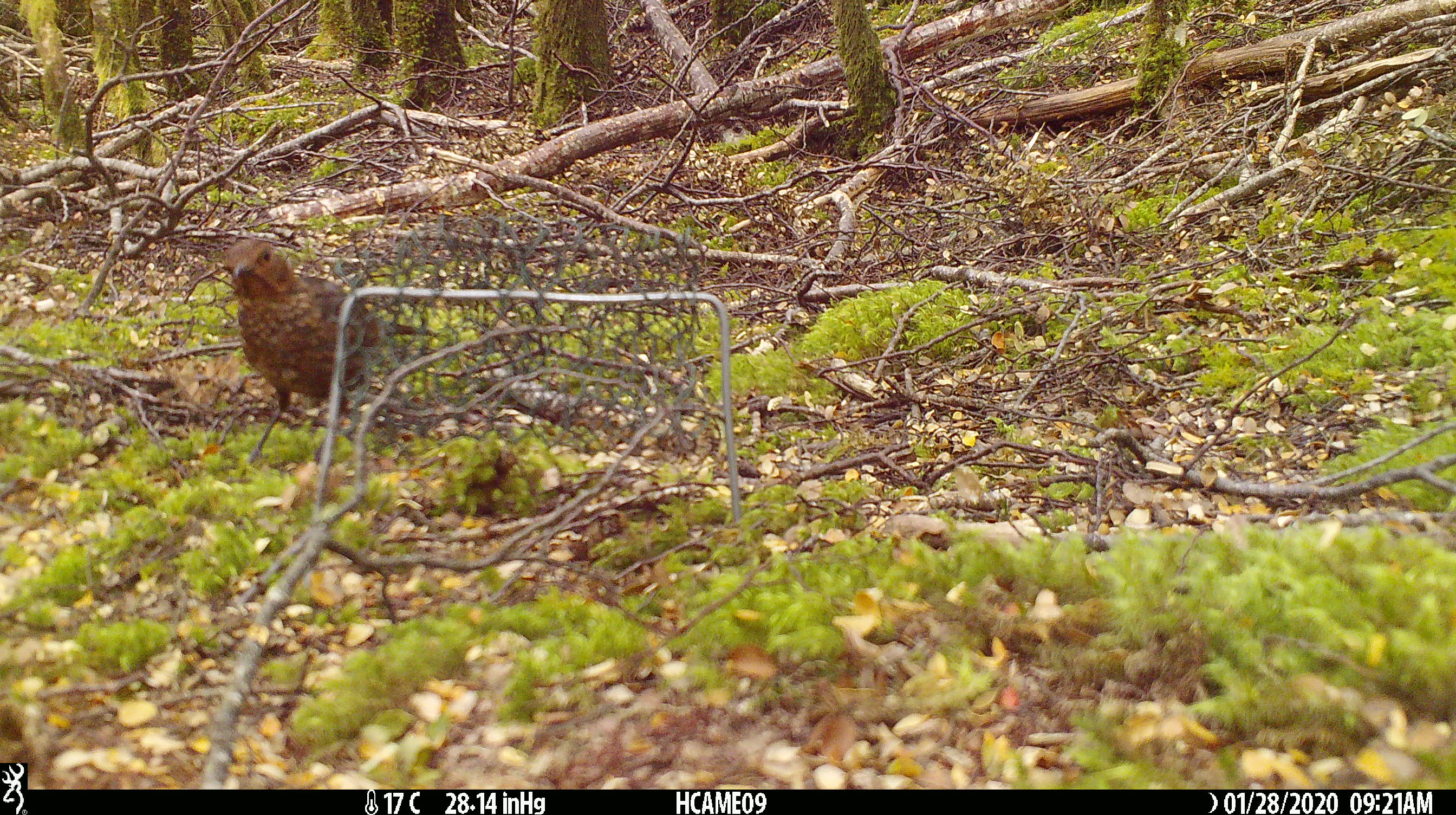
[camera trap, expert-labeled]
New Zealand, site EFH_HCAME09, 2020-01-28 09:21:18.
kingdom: Animalia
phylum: Chordata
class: Aves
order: Passeriformes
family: Turdidae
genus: Turdus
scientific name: Turdus merula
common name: eurasian blackbird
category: blackbird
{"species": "blackbird (eurasian blackbird) (Turdus merula)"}